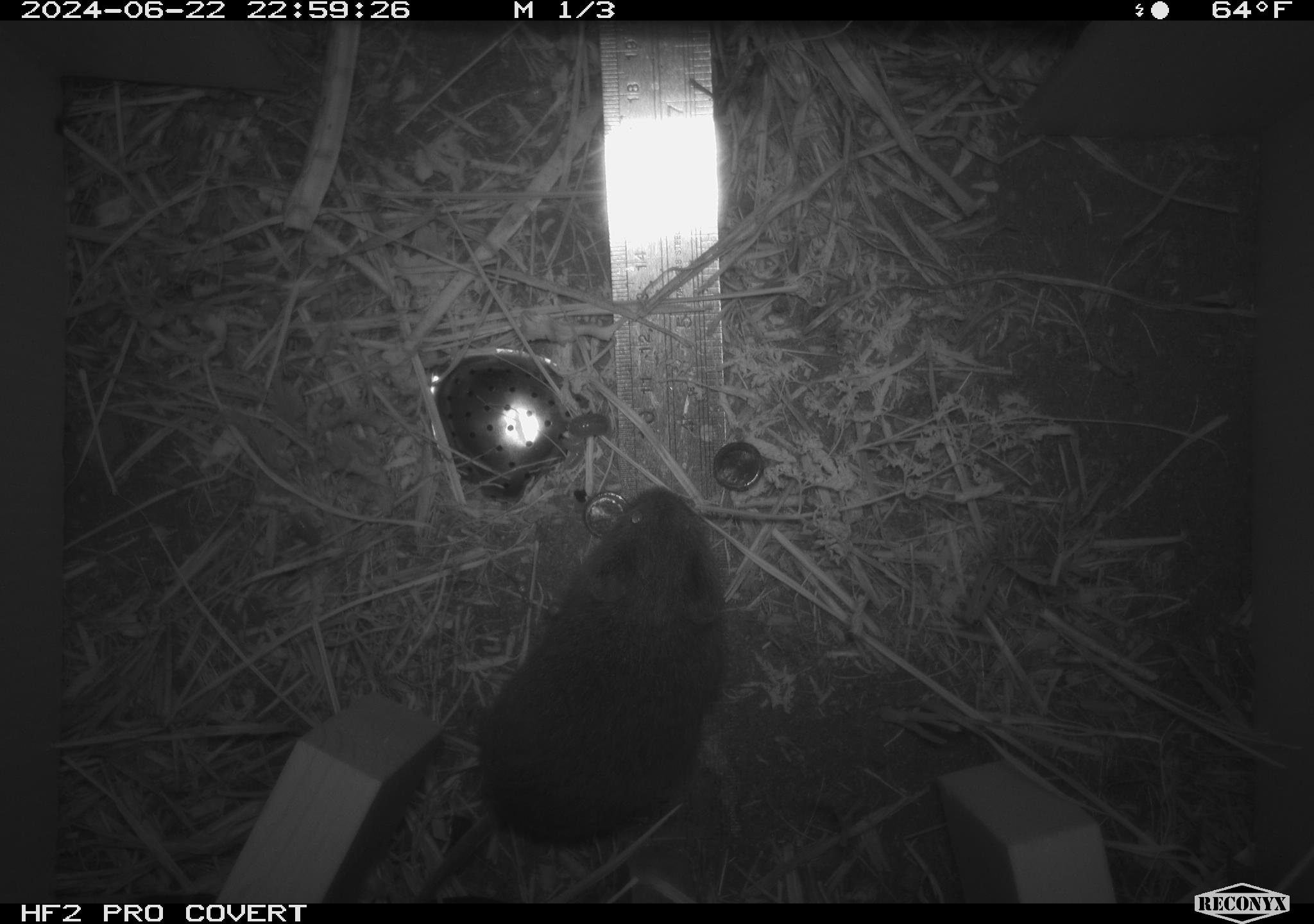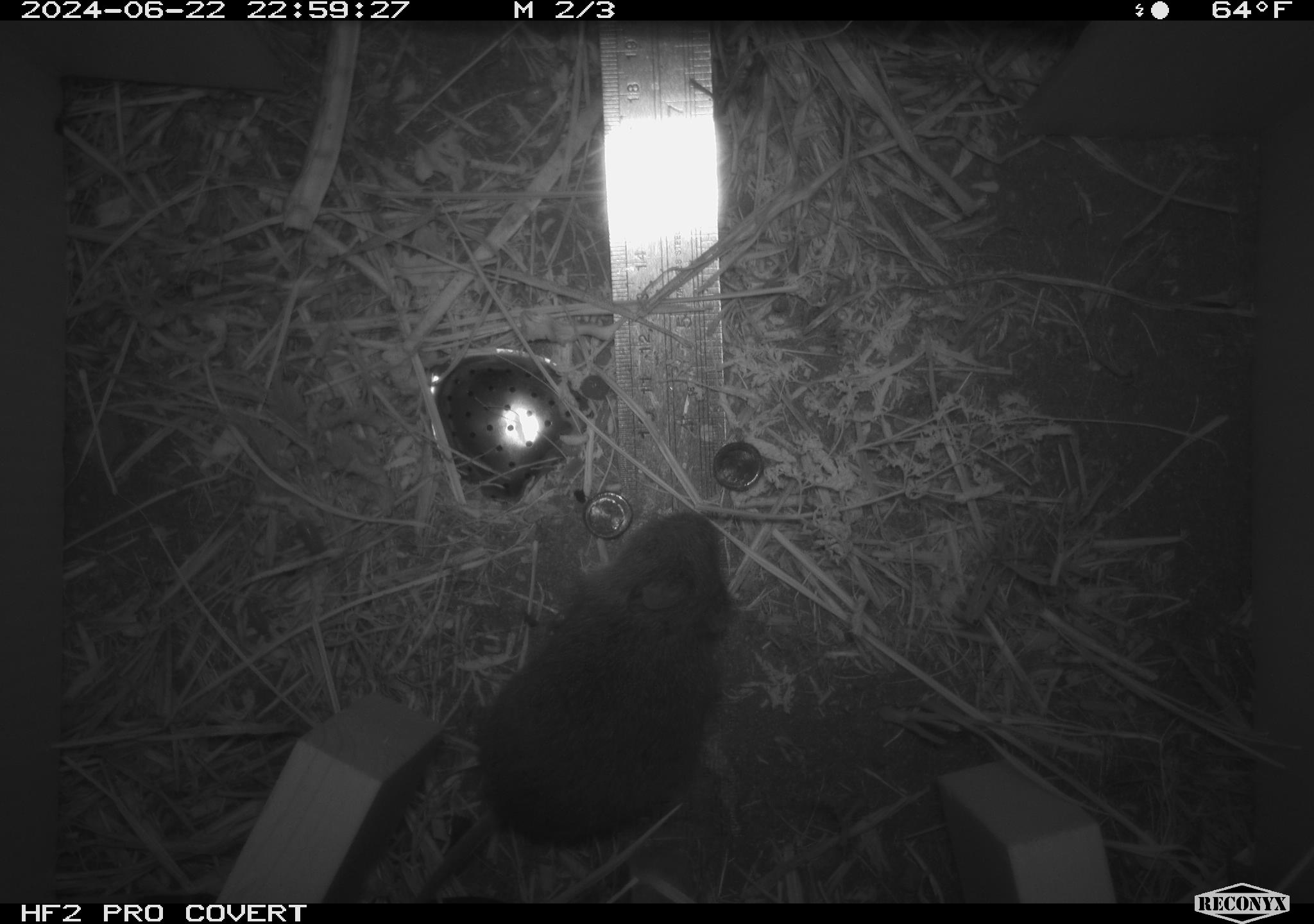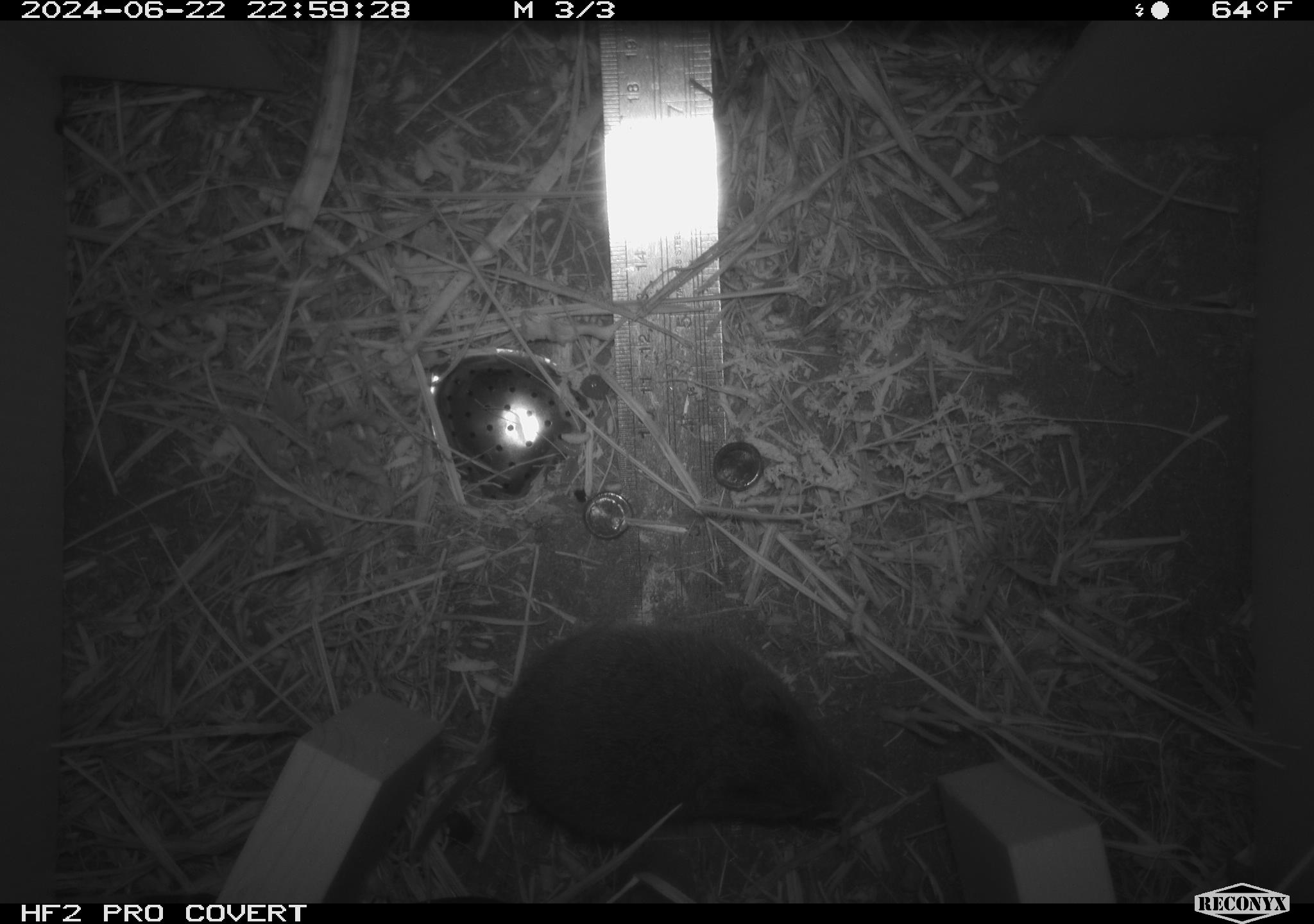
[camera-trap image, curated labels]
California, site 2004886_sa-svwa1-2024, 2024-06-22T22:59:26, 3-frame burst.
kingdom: Animalia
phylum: Chordata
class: Mammalia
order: Rodentia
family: Cricetidae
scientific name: Arvicolinae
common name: voles, lemmings, and muskrats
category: arvicolinae subfamily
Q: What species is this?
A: Arvicolinae subfamily (voles, lemmings, and muskrats) (Arvicolinae).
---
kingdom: Animalia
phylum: Arthropoda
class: Malacostraca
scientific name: Malacostraca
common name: amphipods, crabs, isopods, krill, lobsters and shrimps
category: malacostracan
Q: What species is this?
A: Malacostracan (amphipods, crabs, isopods, krill, lobsters and shrimps) (Malacostraca).